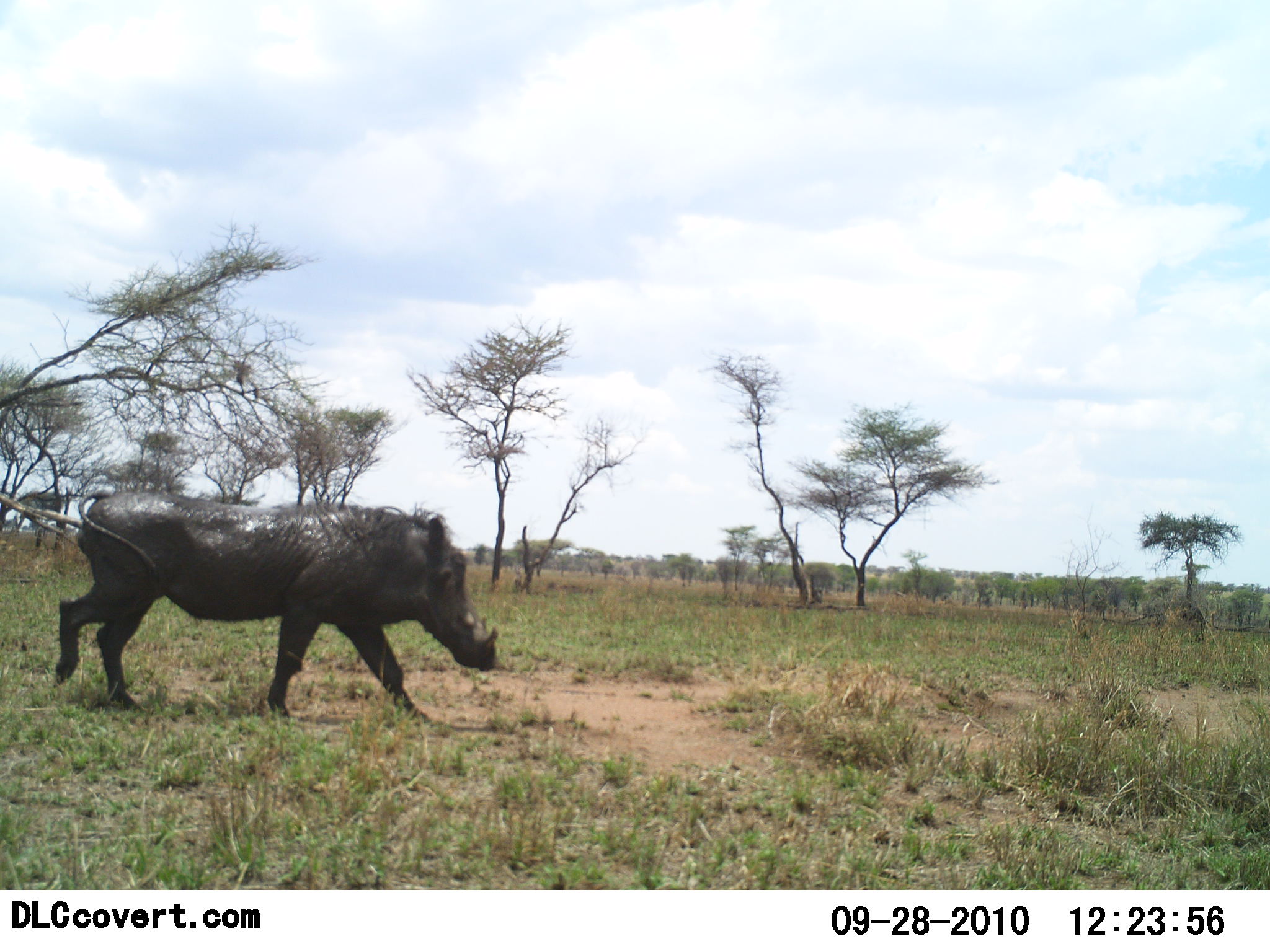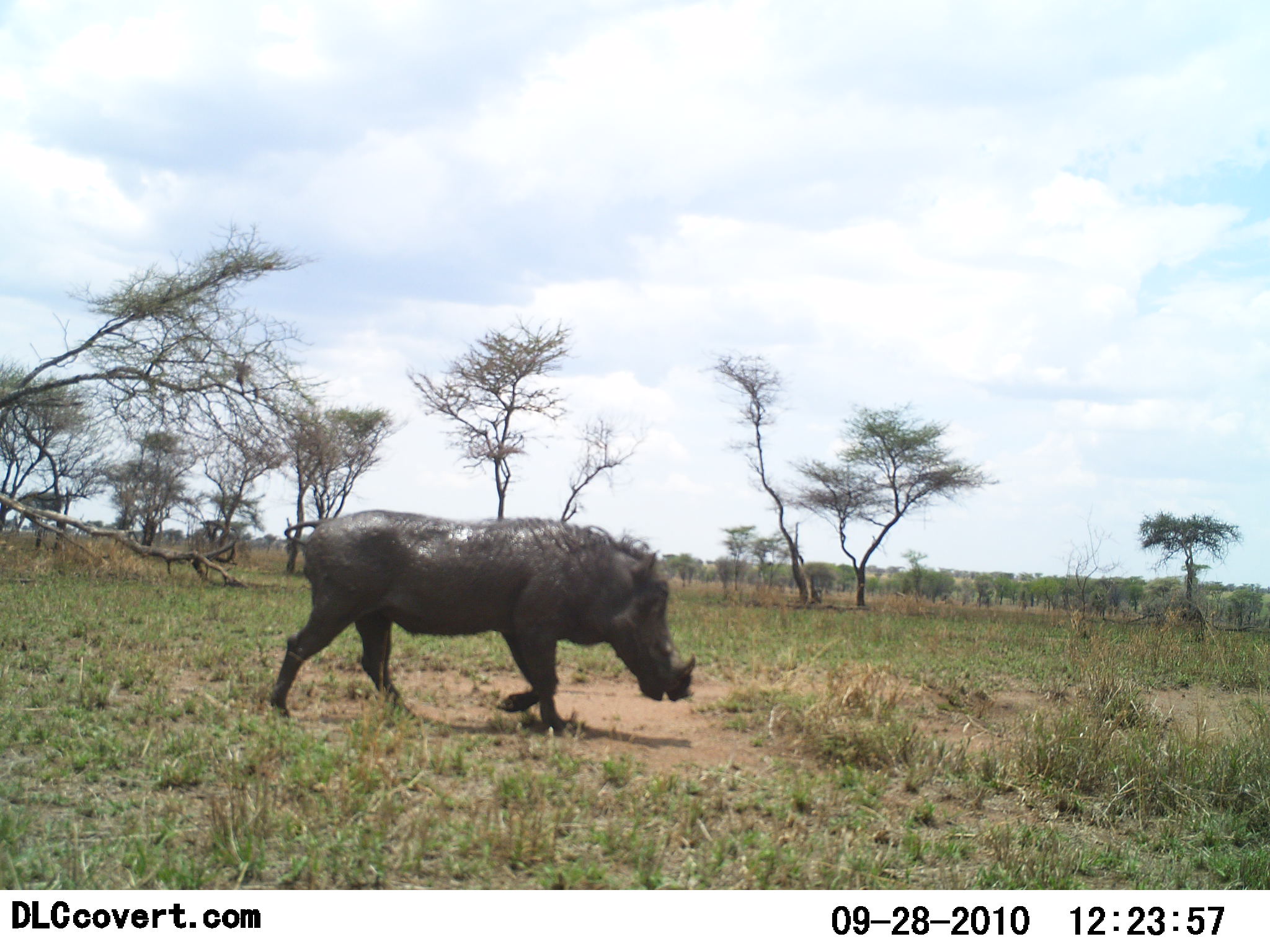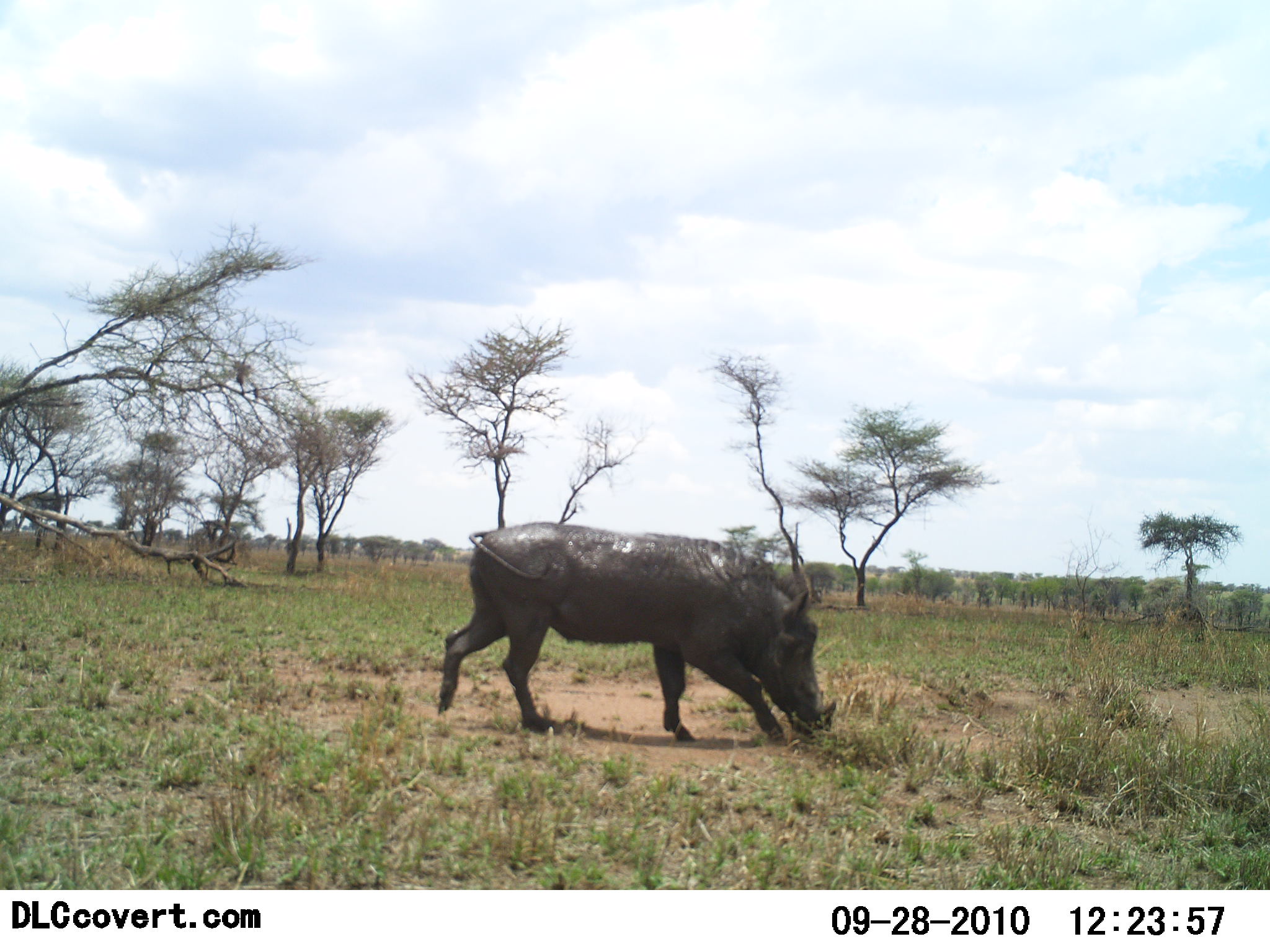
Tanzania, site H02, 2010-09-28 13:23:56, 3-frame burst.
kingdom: Animalia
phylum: Chordata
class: Mammalia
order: Artiodactyla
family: Suidae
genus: Phacochoerus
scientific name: Phacochoerus africanus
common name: warthog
Warthog (Phacochoerus africanus), count 1. Behavior (volunteer vote fractions): standing 0%, resting 0%, moving 100%, interacting 0%. Young present (vote fraction): 0%. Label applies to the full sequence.